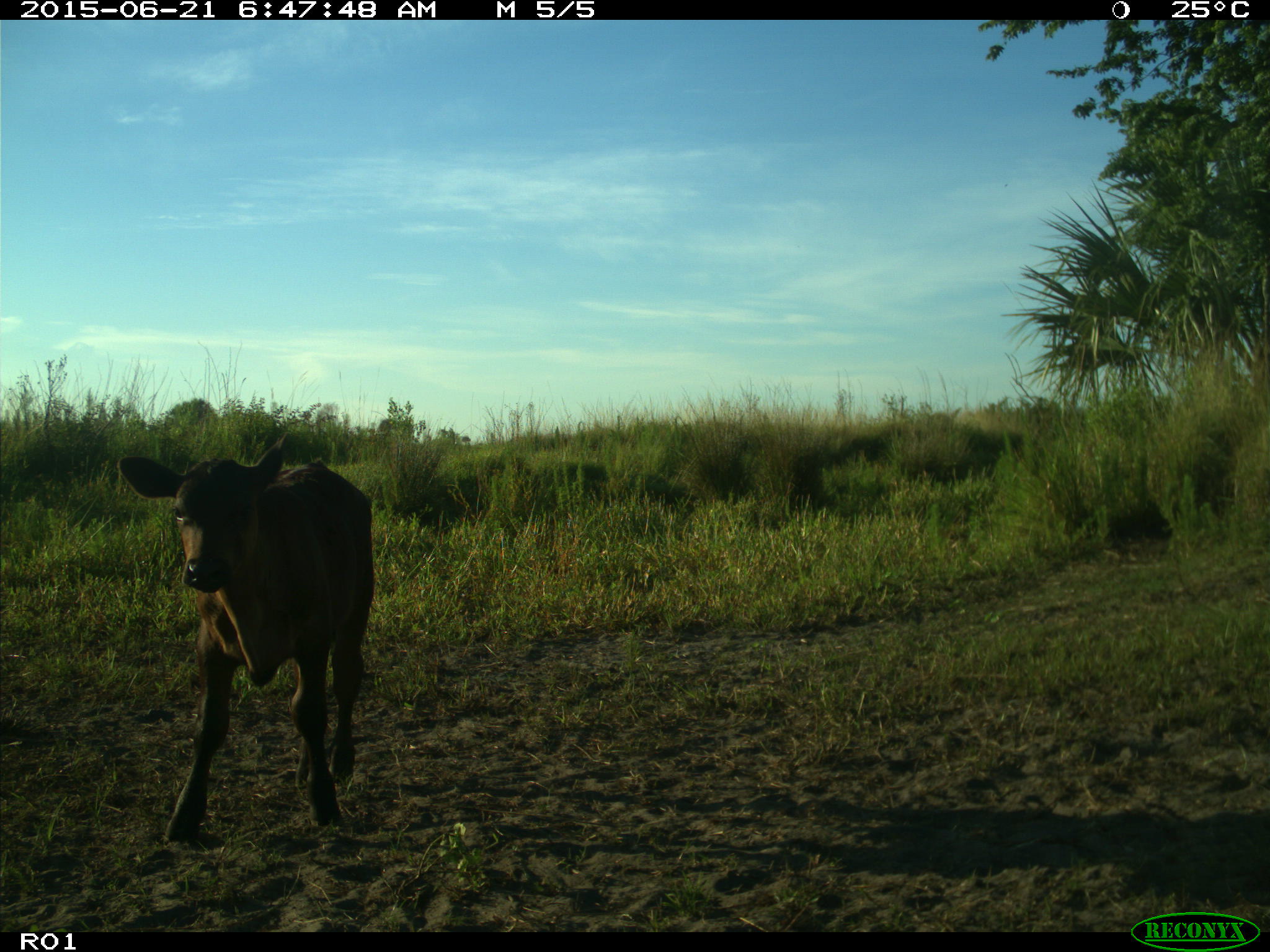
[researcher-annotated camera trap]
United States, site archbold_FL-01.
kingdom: Animalia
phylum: Chordata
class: Mammalia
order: Artiodactyla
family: Bovidae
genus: Bos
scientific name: Bos taurus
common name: domestic cow